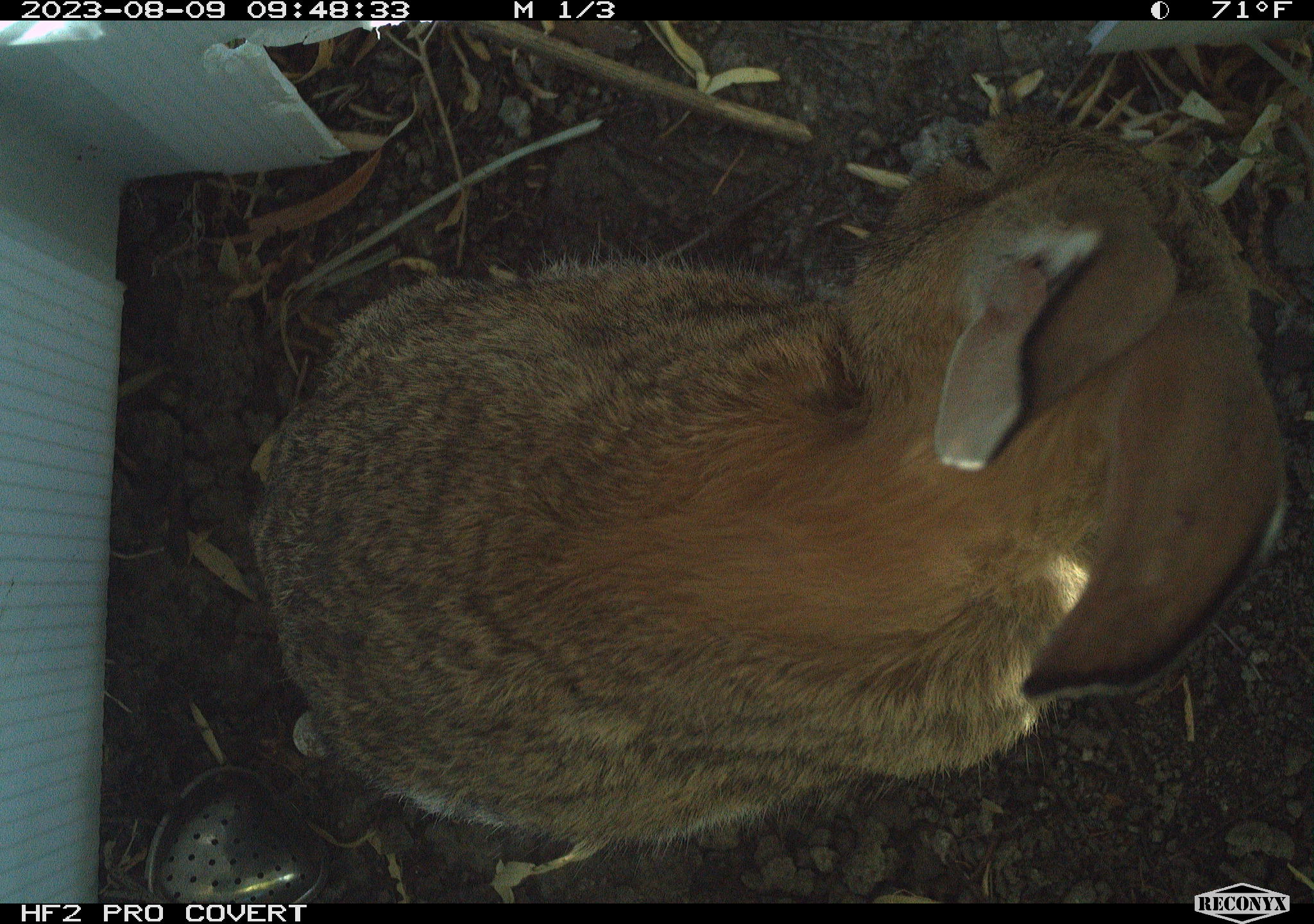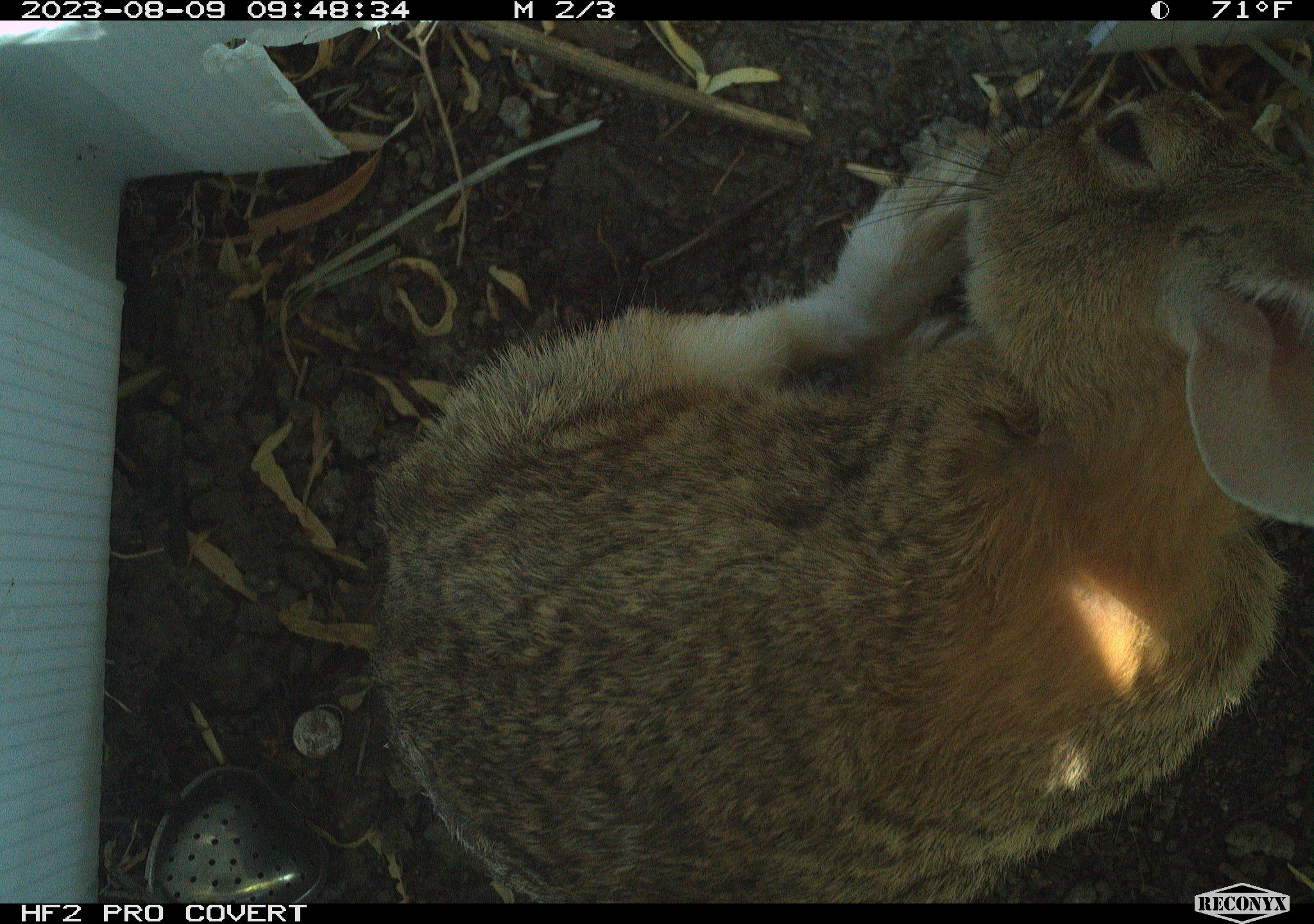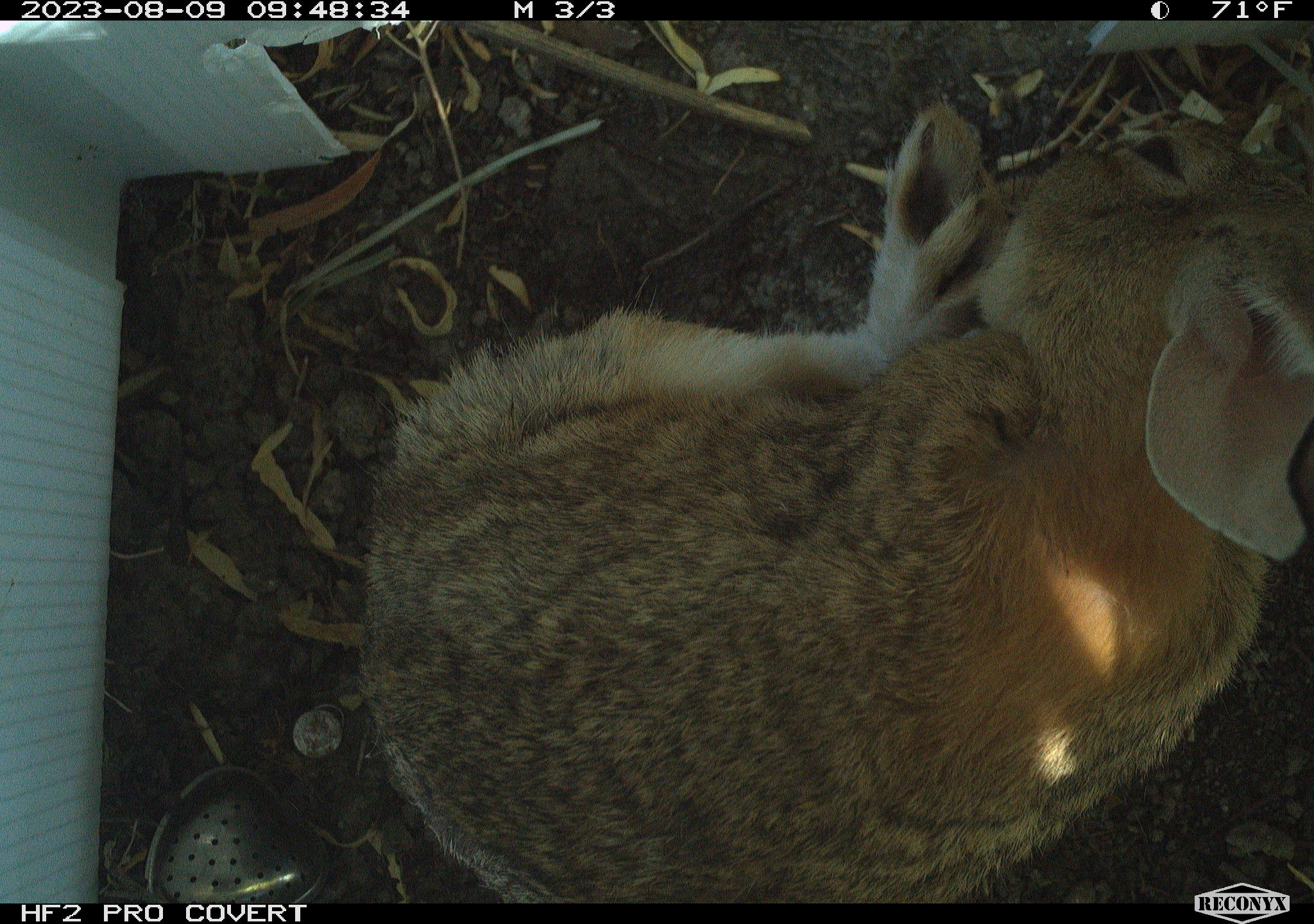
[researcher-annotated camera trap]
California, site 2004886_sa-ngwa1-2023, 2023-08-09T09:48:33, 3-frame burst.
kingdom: Animalia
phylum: Chordata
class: Mammalia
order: Lagomorpha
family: Leporidae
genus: Sylvilagus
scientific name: Sylvilagus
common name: cottontail rabbits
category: sylvilagus species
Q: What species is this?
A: Sylvilagus species (cottontail rabbits) (Sylvilagus).